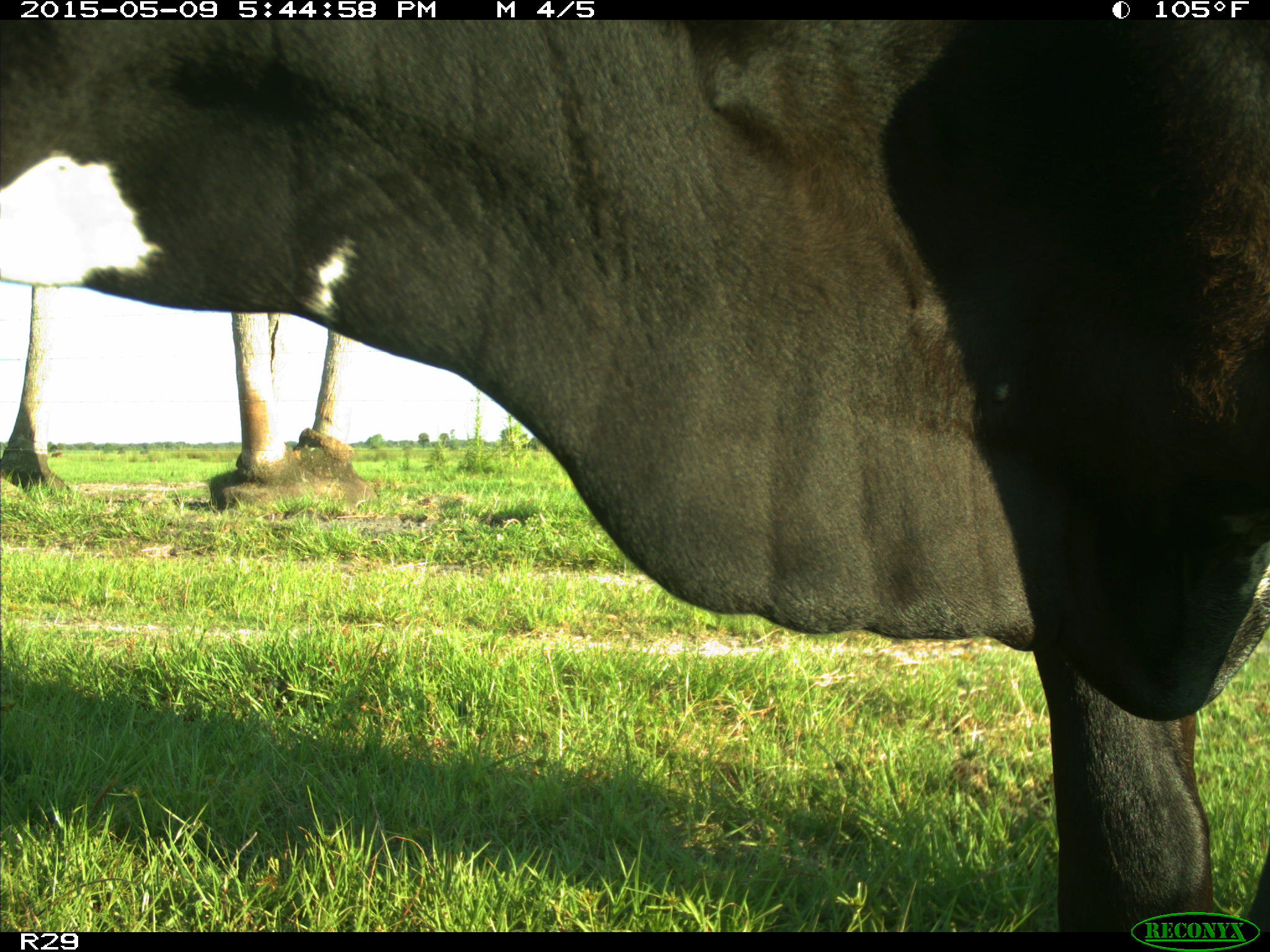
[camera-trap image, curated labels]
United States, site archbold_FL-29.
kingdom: Animalia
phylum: Chordata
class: Mammalia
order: Artiodactyla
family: Bovidae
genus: Bos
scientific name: Bos taurus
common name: domestic cow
Bos taurus (domestic cow).